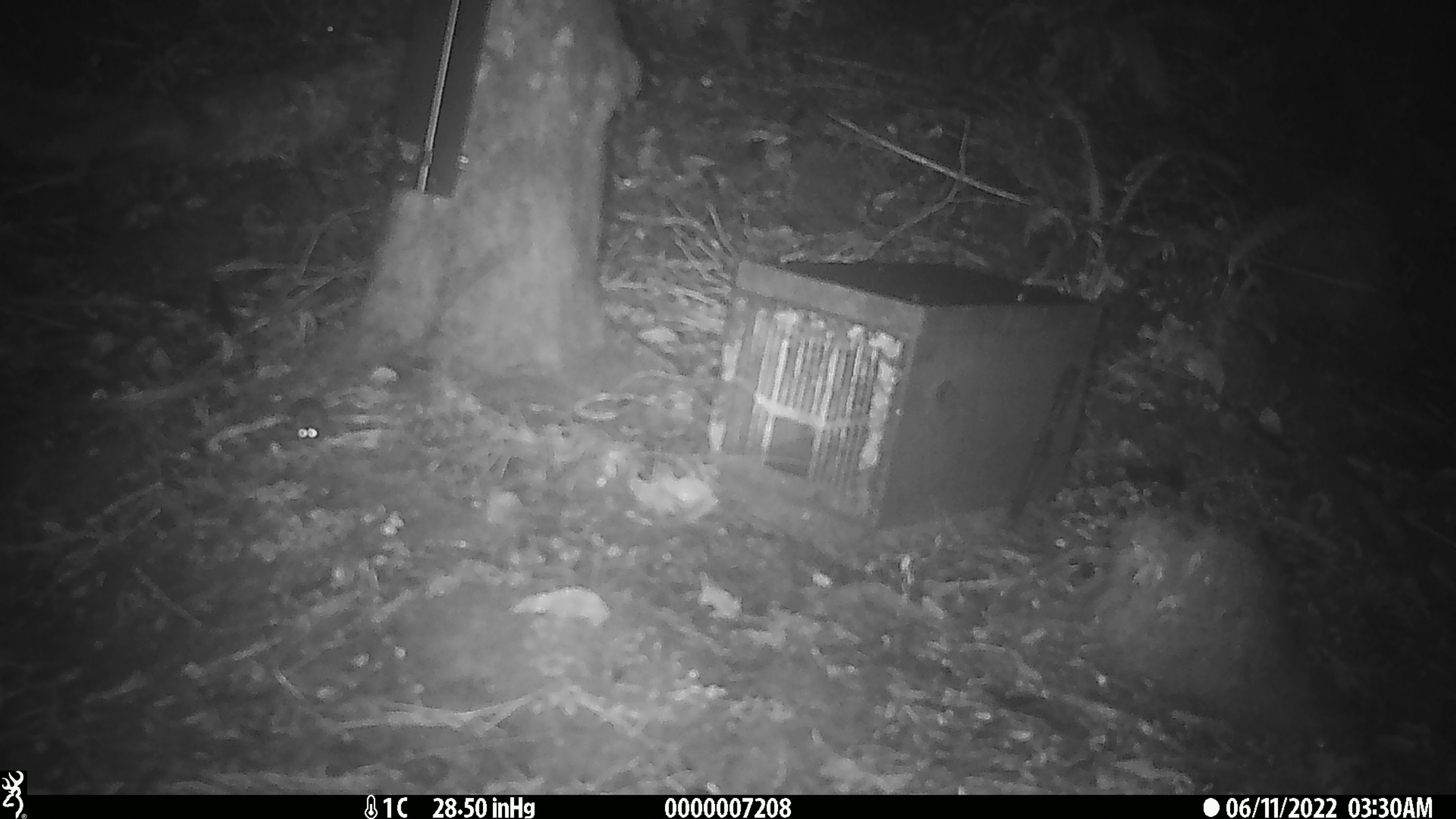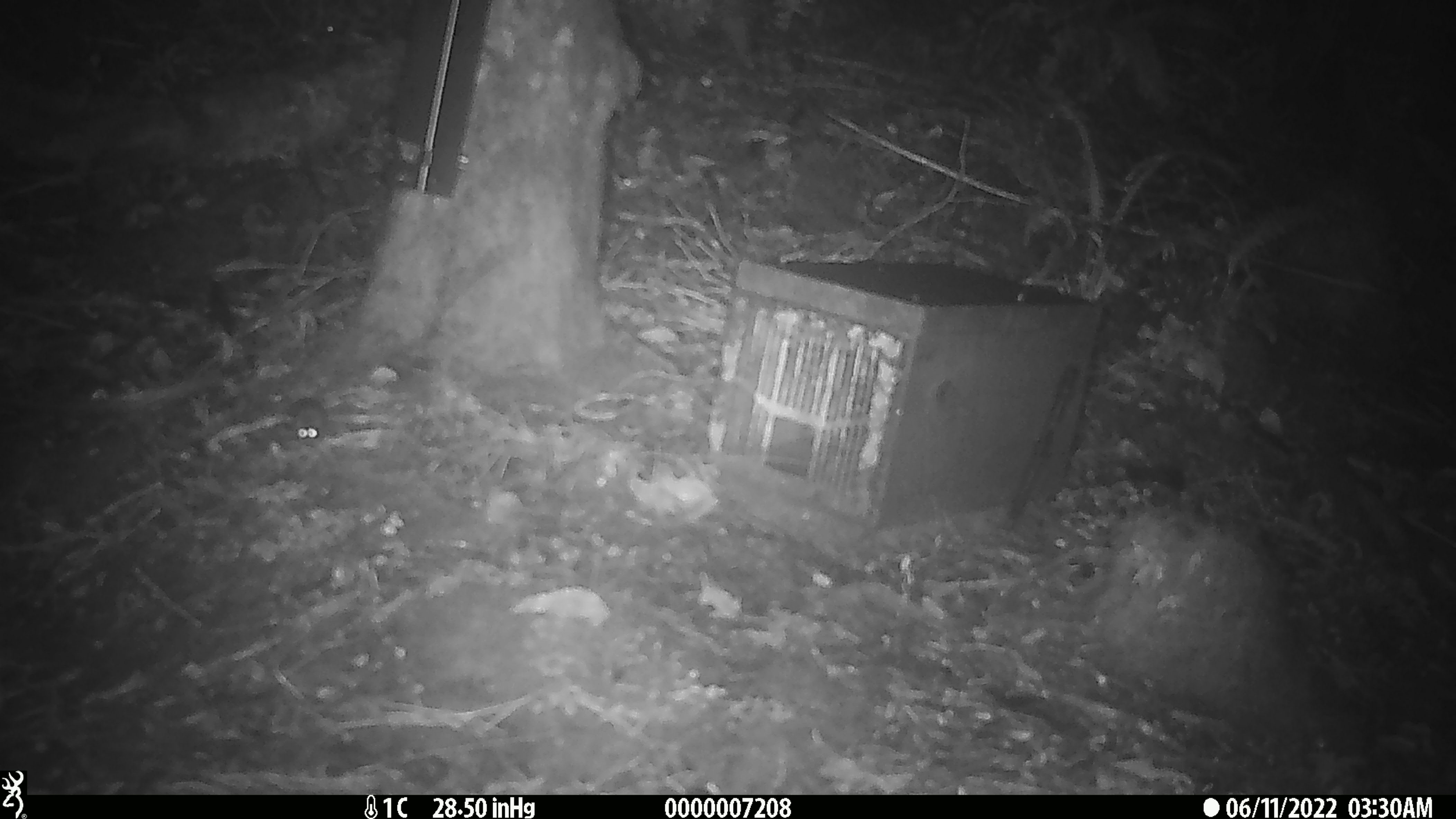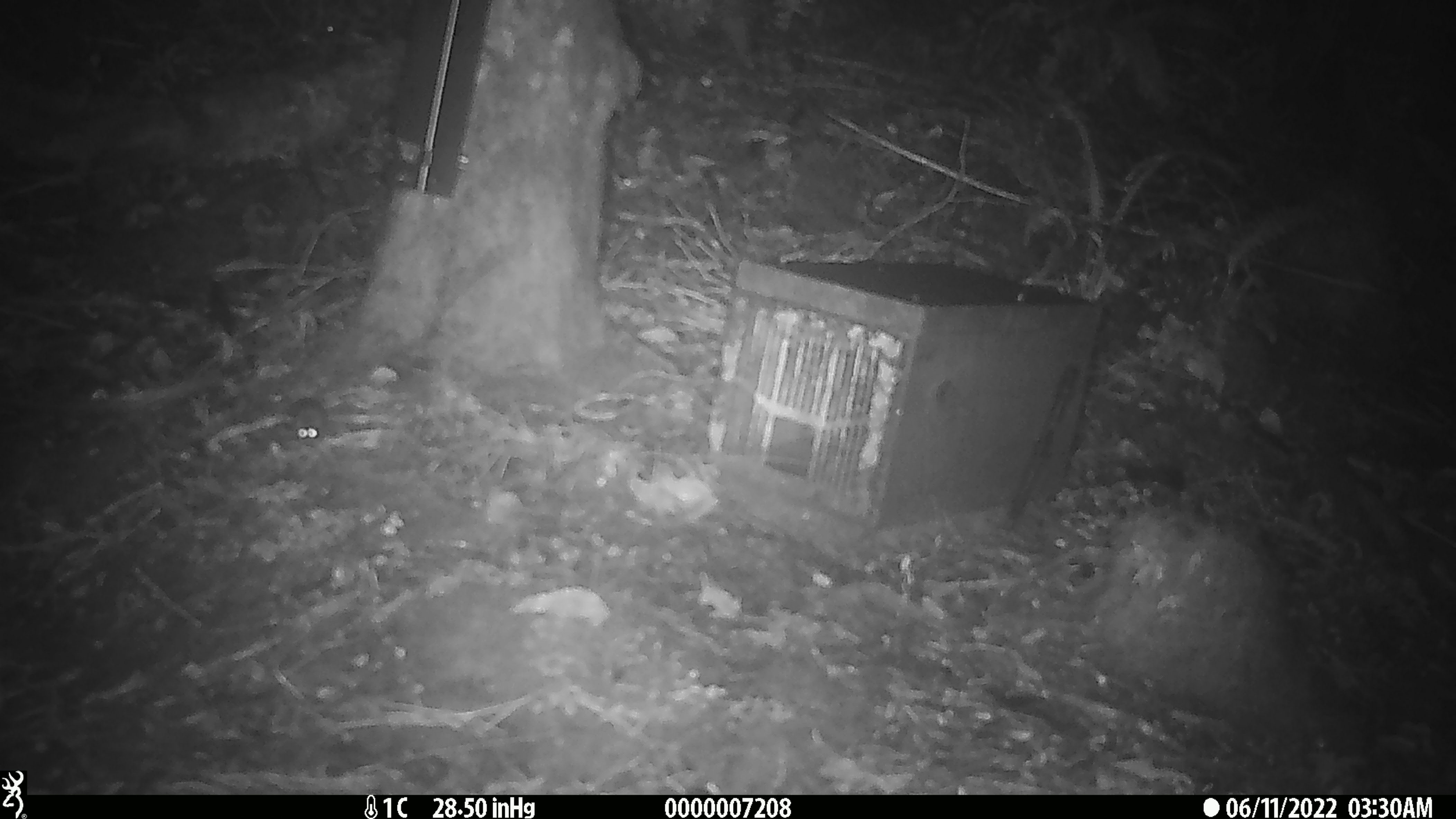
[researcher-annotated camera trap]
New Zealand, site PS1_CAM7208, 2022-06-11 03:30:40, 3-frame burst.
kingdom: Animalia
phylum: Chordata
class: Mammalia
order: Rodentia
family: Muridae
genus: Mus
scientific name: Mus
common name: mouse